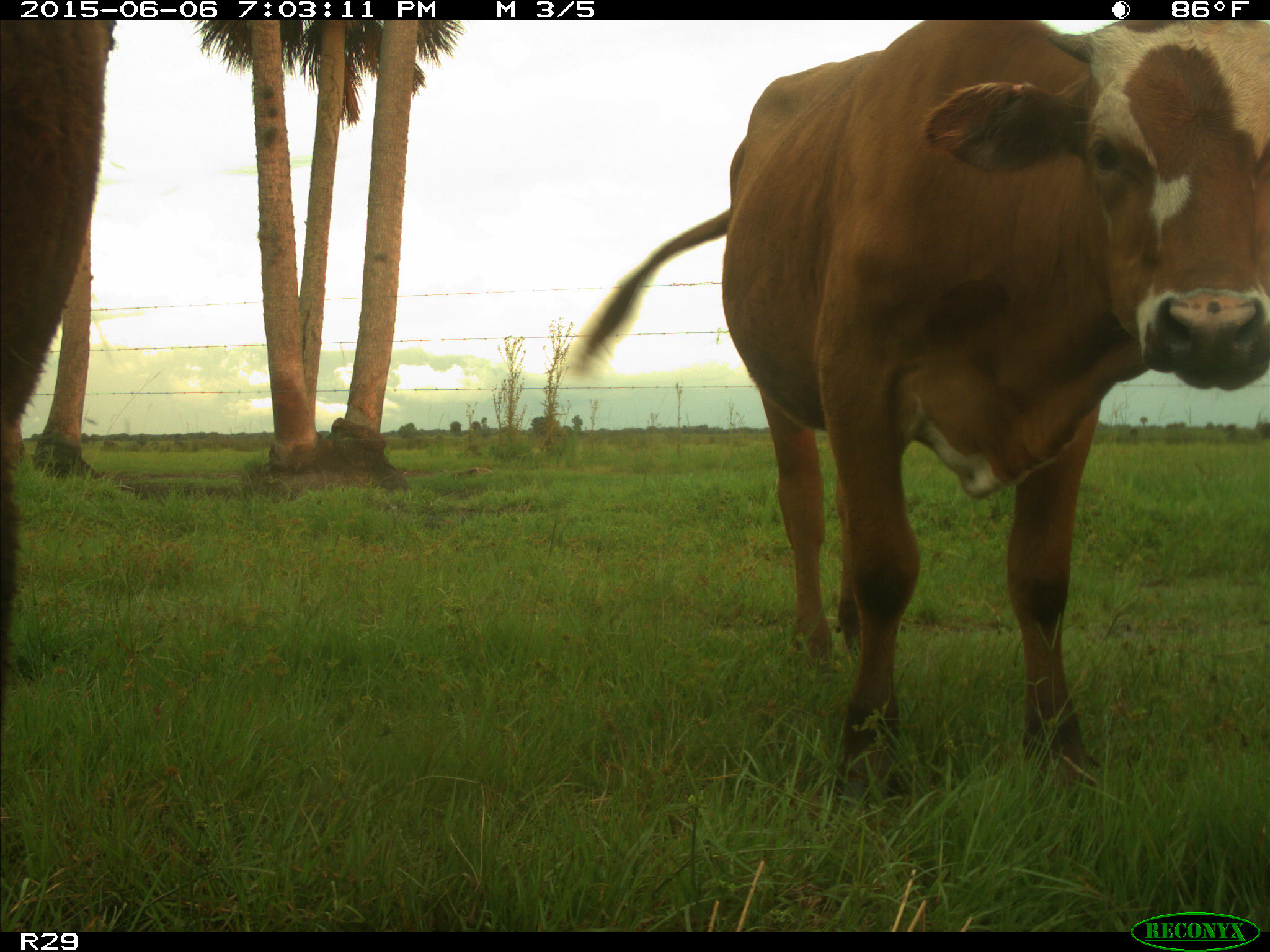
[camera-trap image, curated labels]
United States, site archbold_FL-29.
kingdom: Animalia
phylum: Chordata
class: Mammalia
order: Artiodactyla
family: Bovidae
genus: Bos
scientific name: Bos taurus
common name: domestic cow